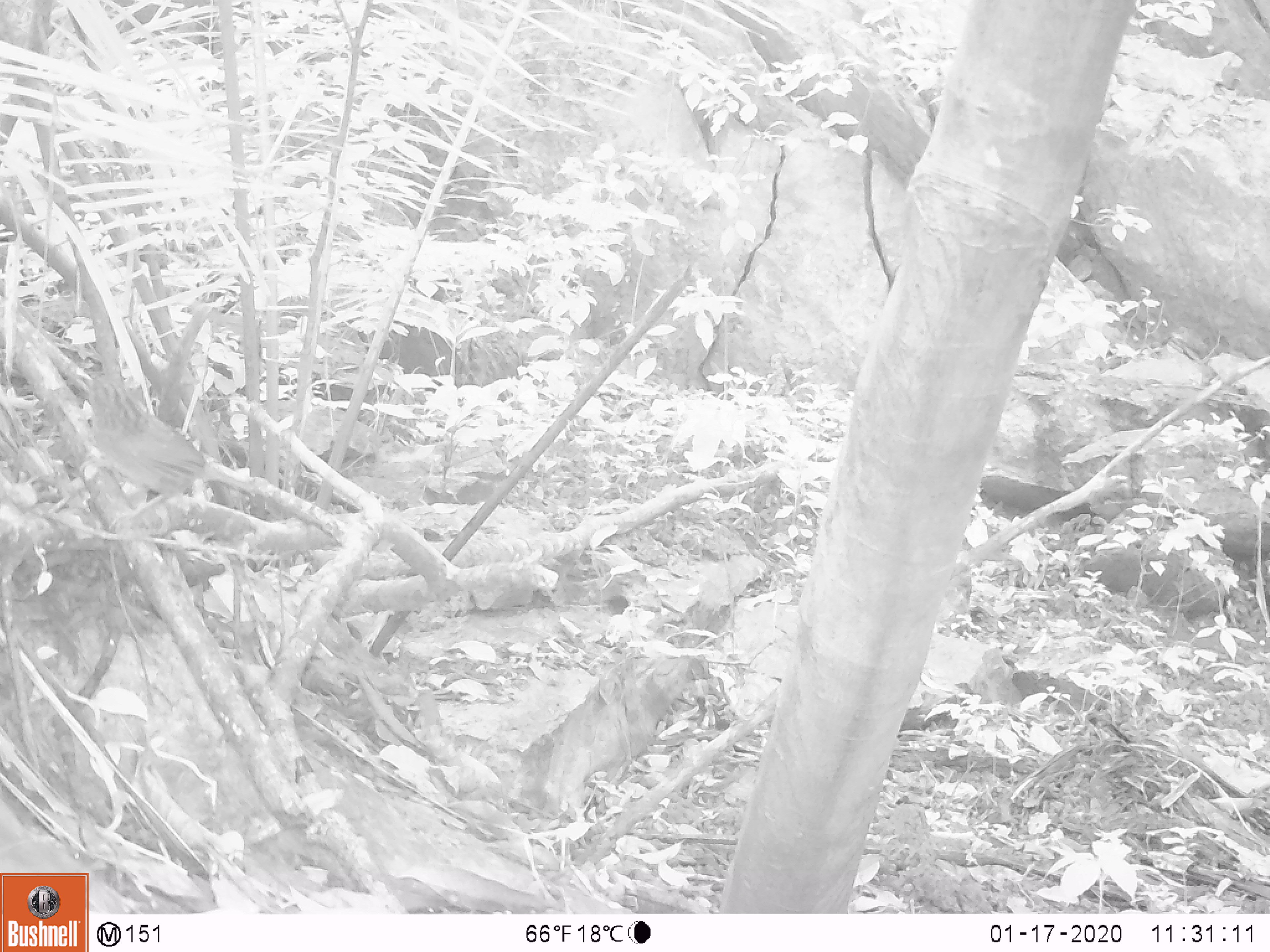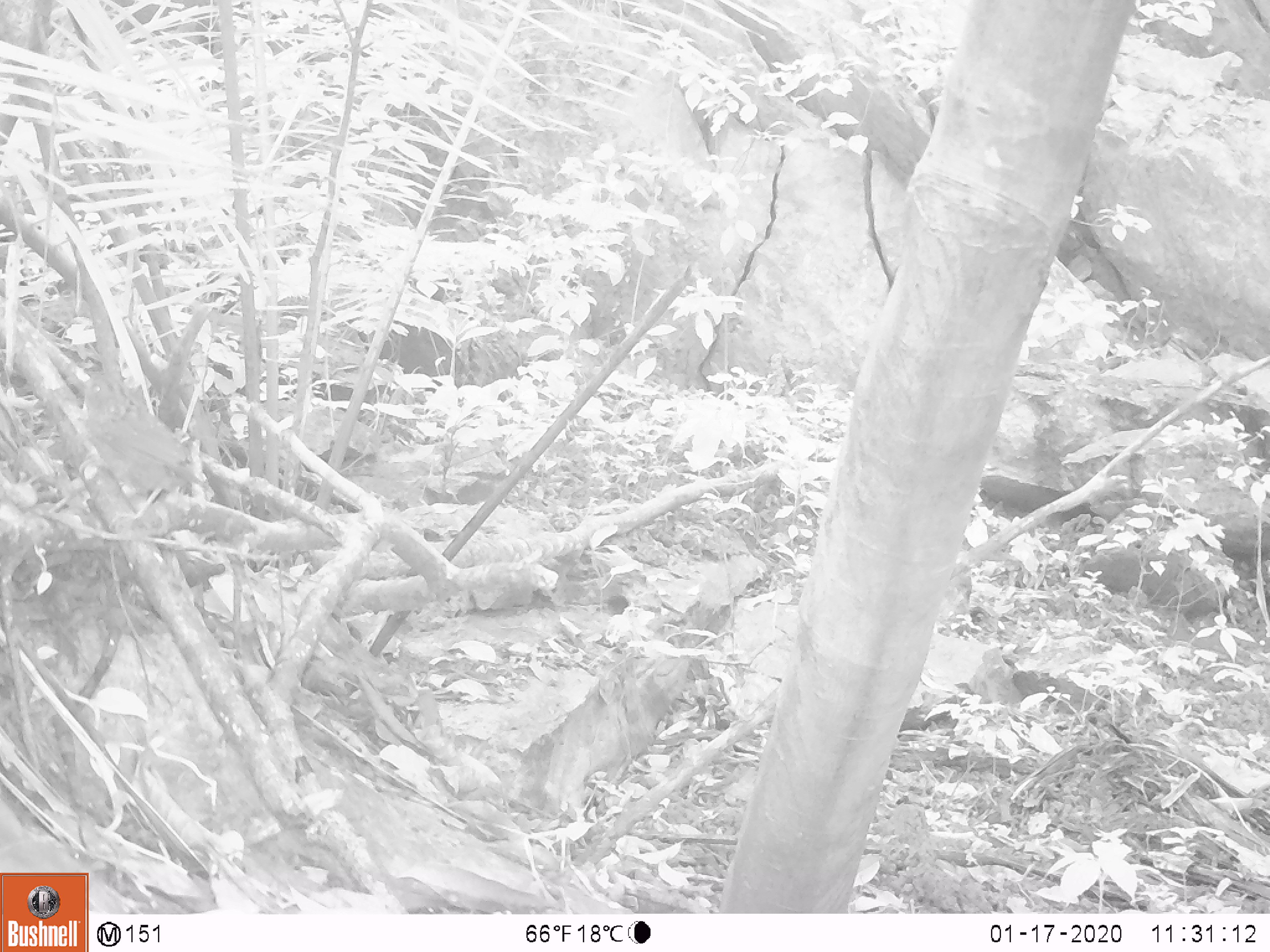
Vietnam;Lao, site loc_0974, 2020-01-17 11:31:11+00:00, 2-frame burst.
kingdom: Animalia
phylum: Chordata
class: Aves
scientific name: Aves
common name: bird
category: unidentified bird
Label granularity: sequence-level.